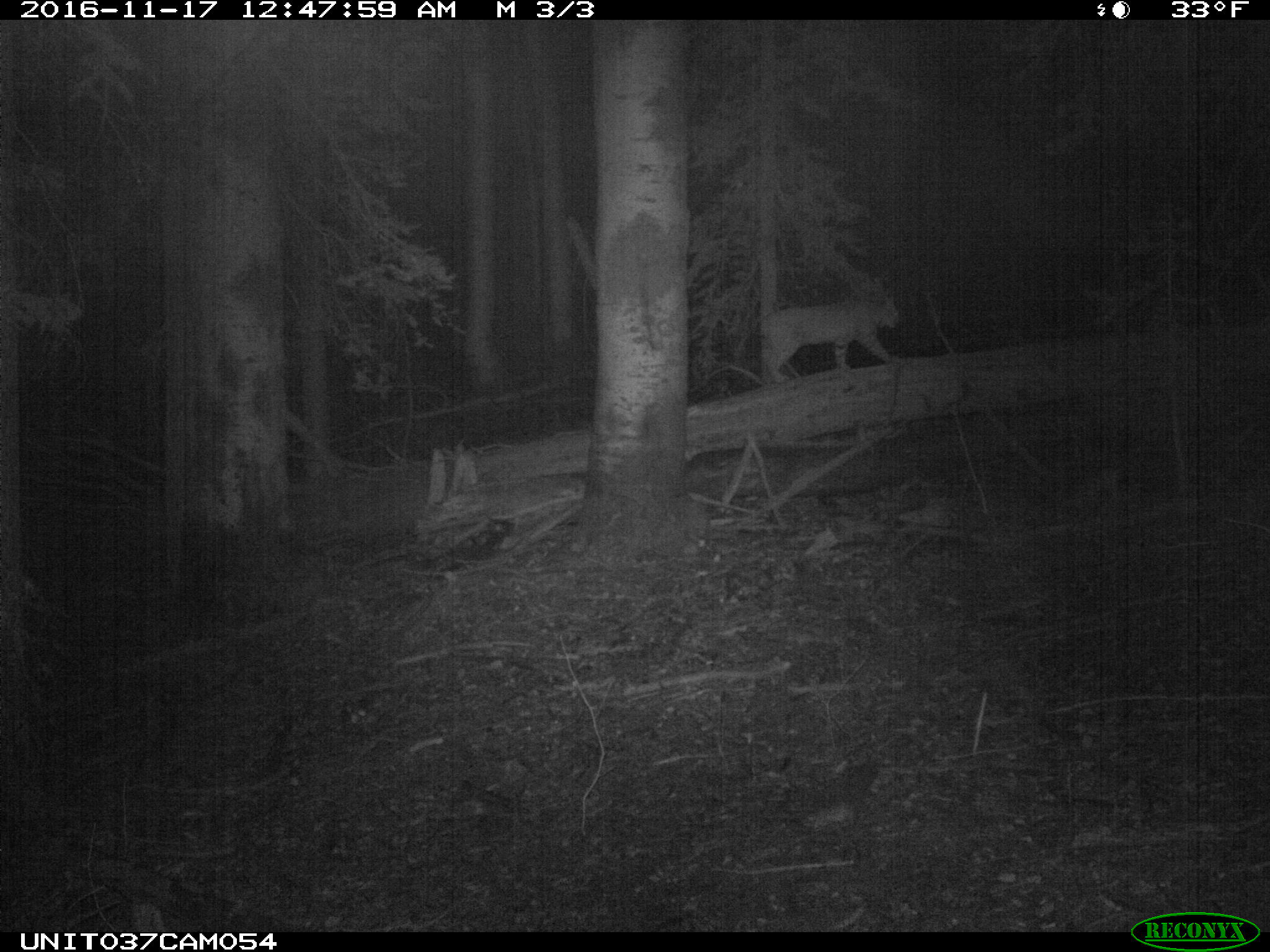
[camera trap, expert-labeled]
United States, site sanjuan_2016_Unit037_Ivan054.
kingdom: Animalia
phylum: Chordata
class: Mammalia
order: Carnivora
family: Felidae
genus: Lynx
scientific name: Lynx rufus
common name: bobcat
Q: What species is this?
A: Lynx rufus (bobcat).